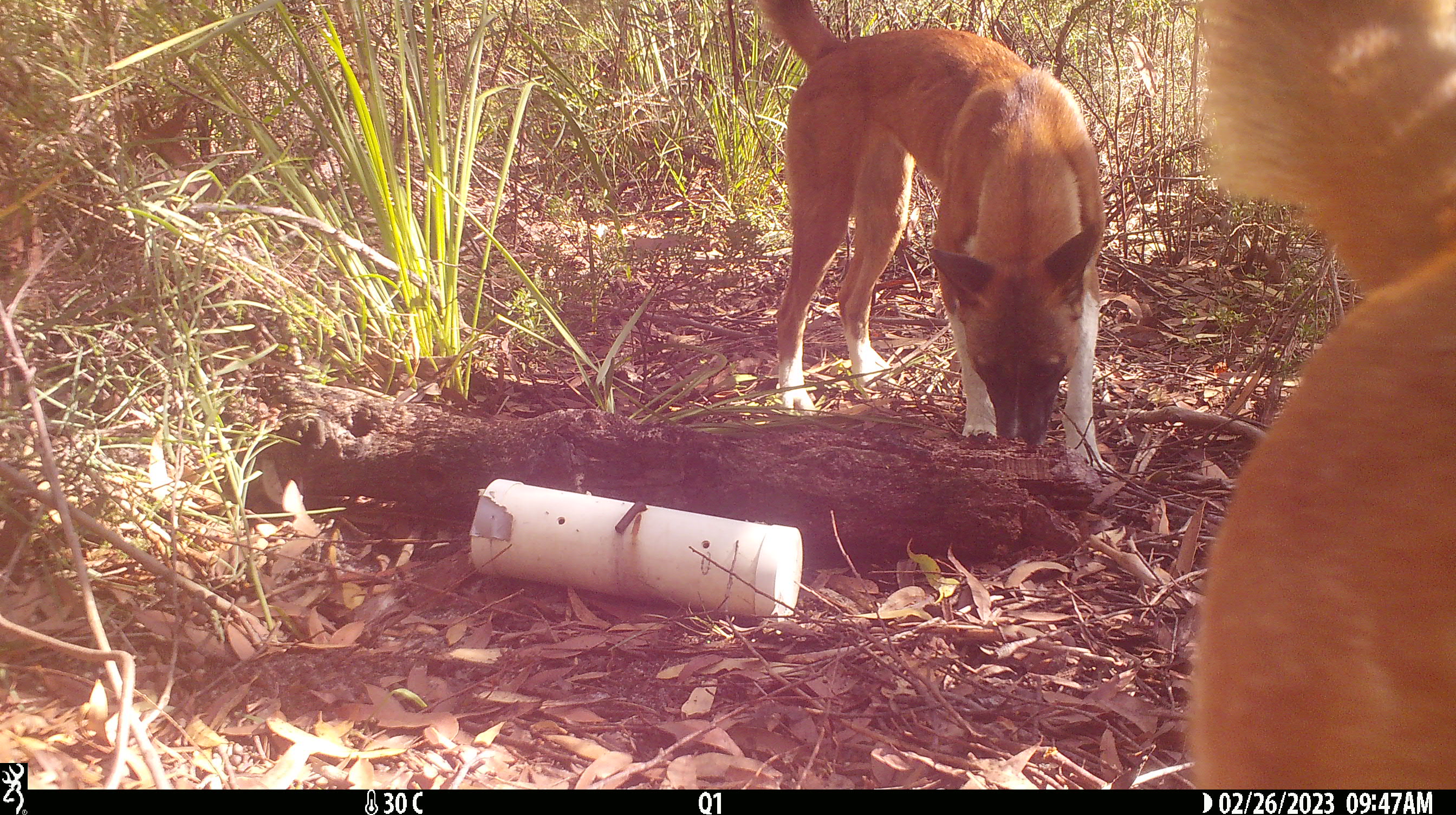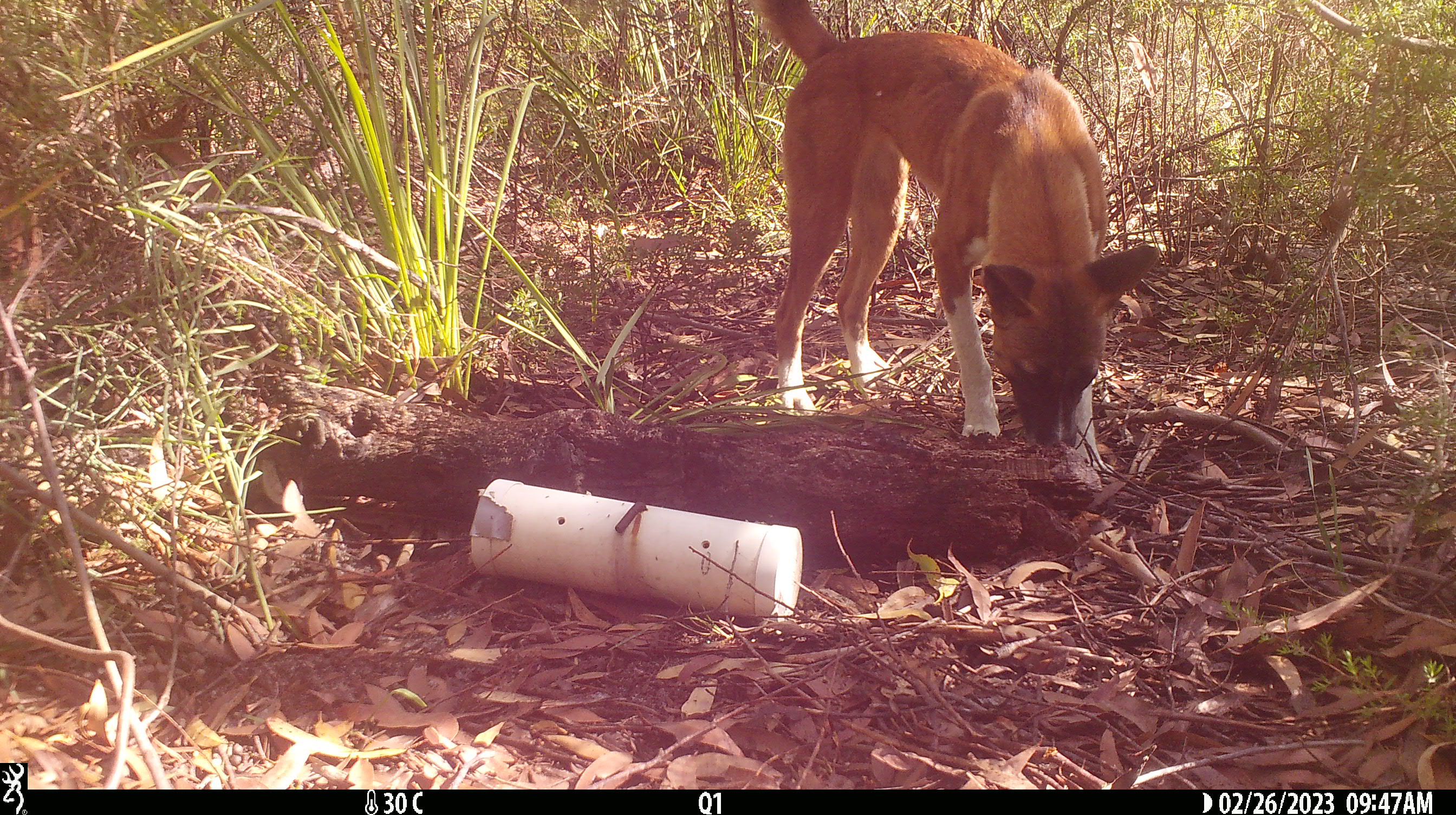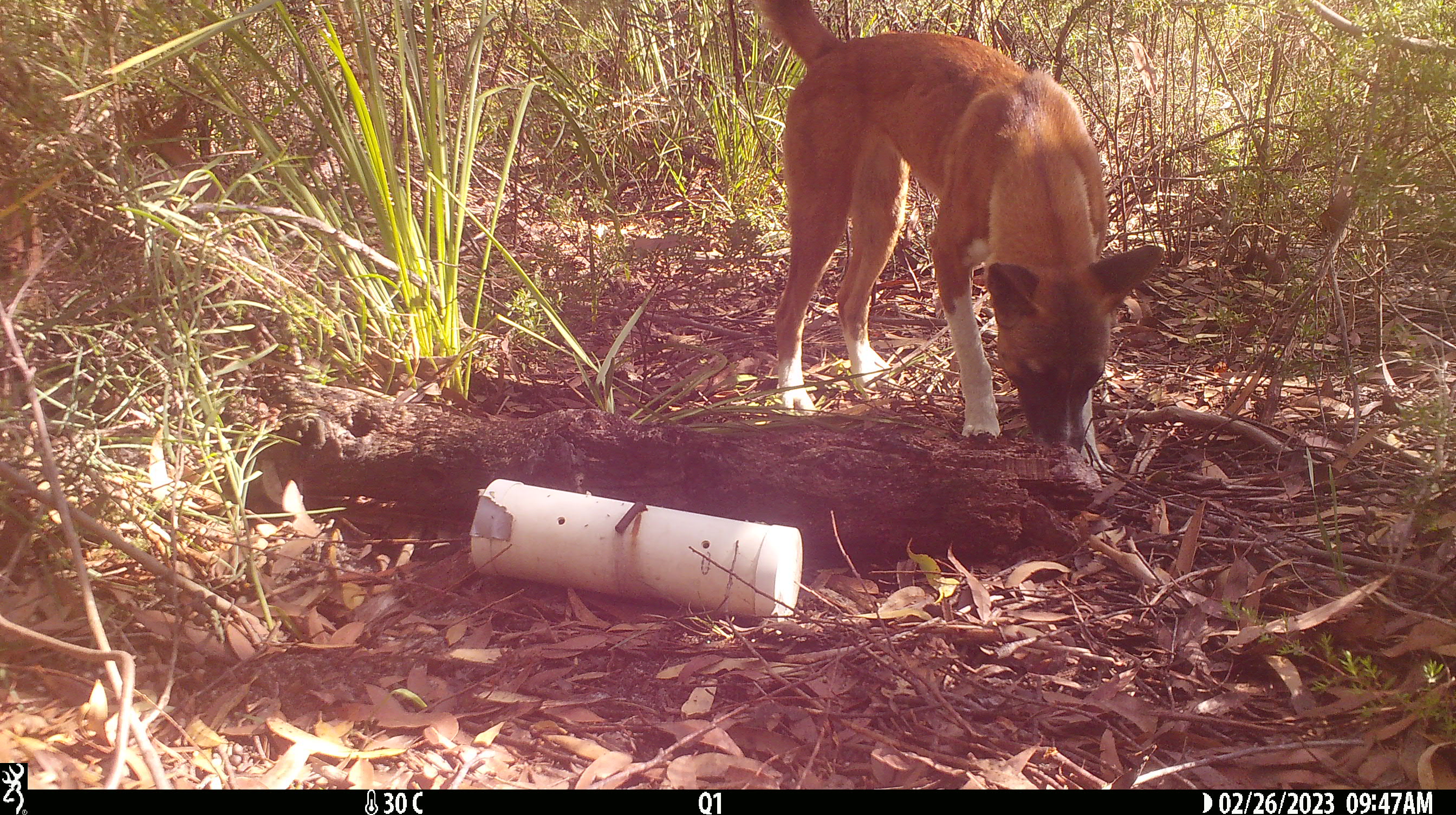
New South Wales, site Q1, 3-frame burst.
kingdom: Animalia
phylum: Chordata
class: Mammalia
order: Carnivora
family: Canidae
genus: Canis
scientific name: Canis familiaris dingo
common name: dingo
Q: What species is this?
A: Dingo (Canis familiaris dingo).